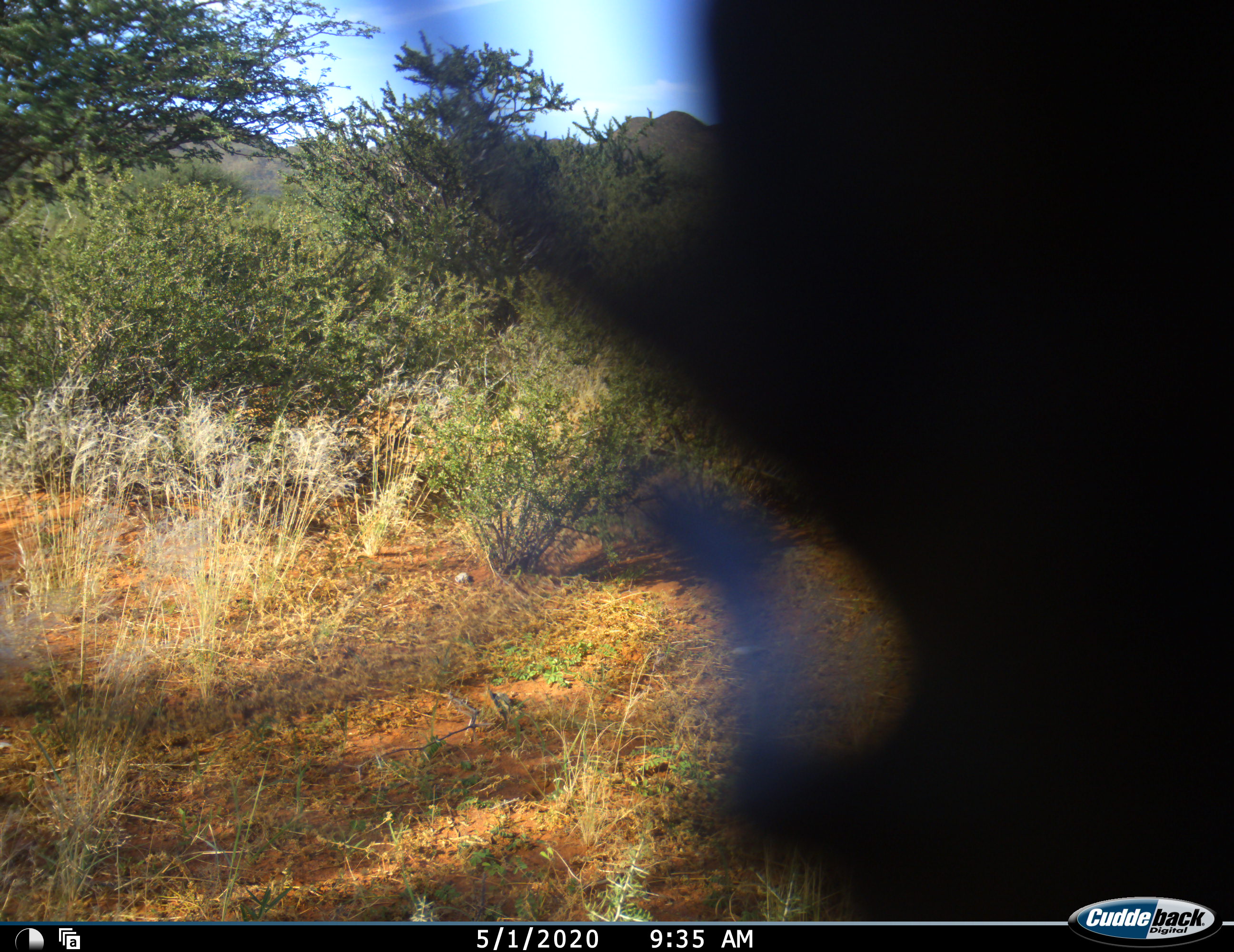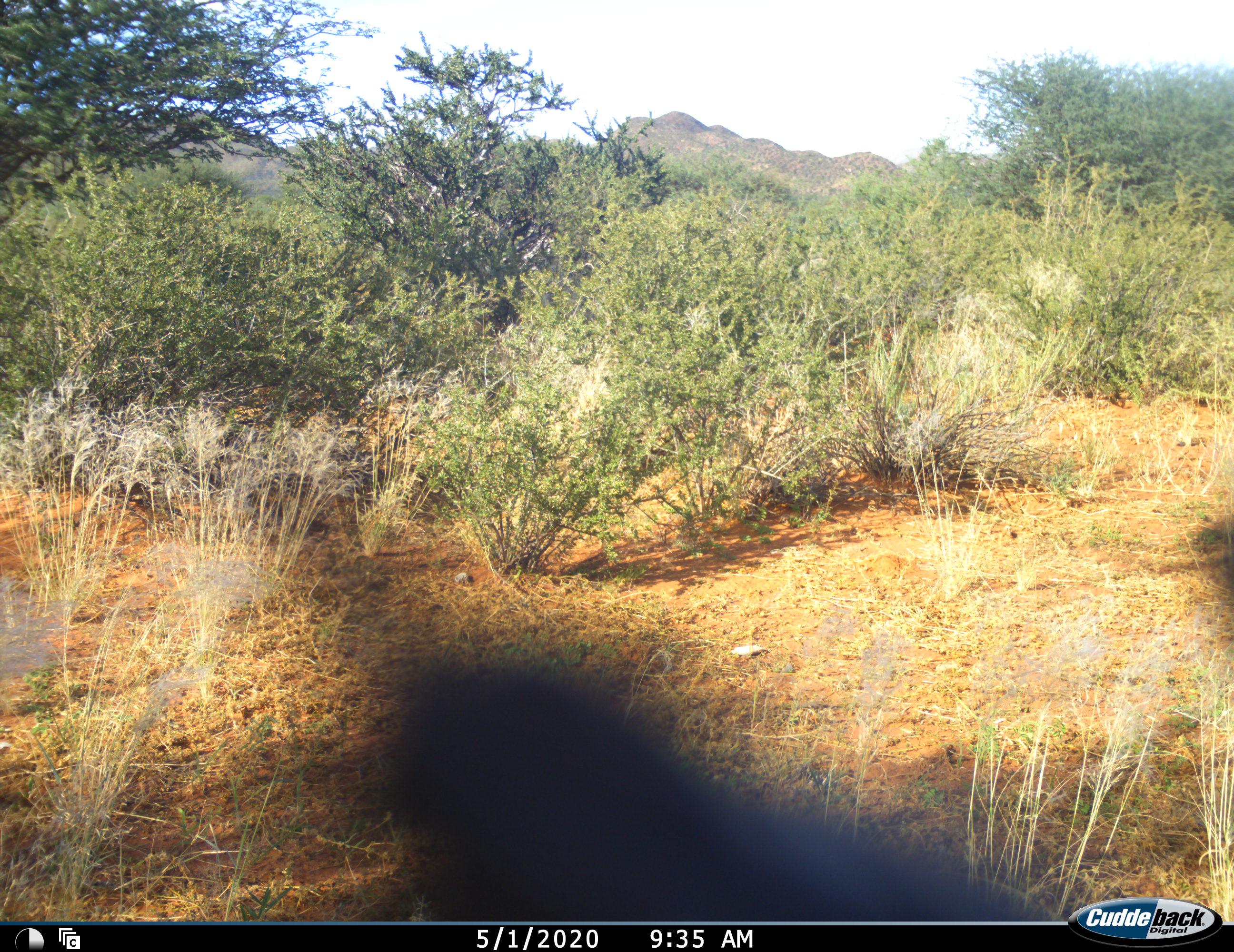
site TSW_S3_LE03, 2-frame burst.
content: unidentified animal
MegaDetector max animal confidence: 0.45